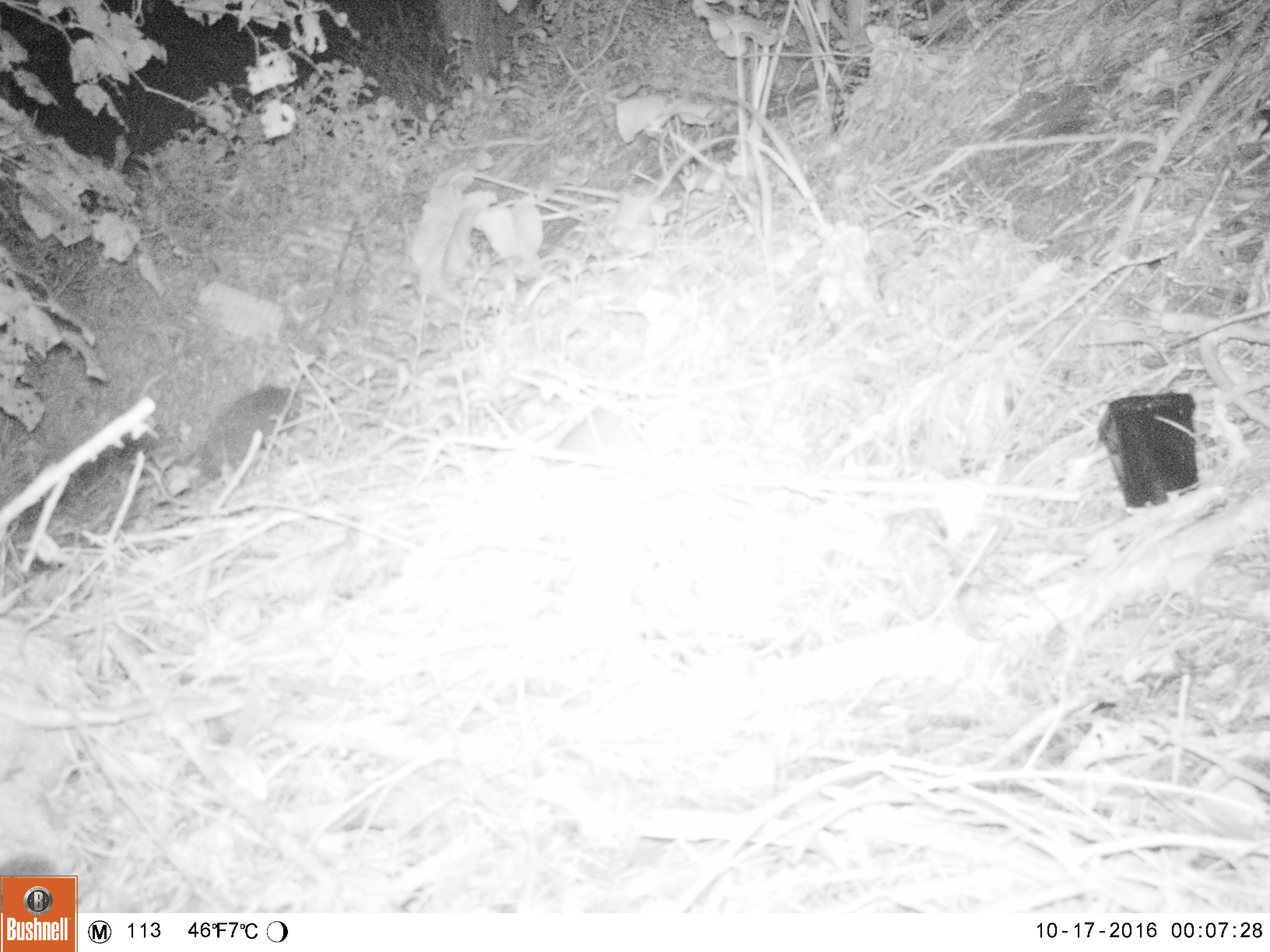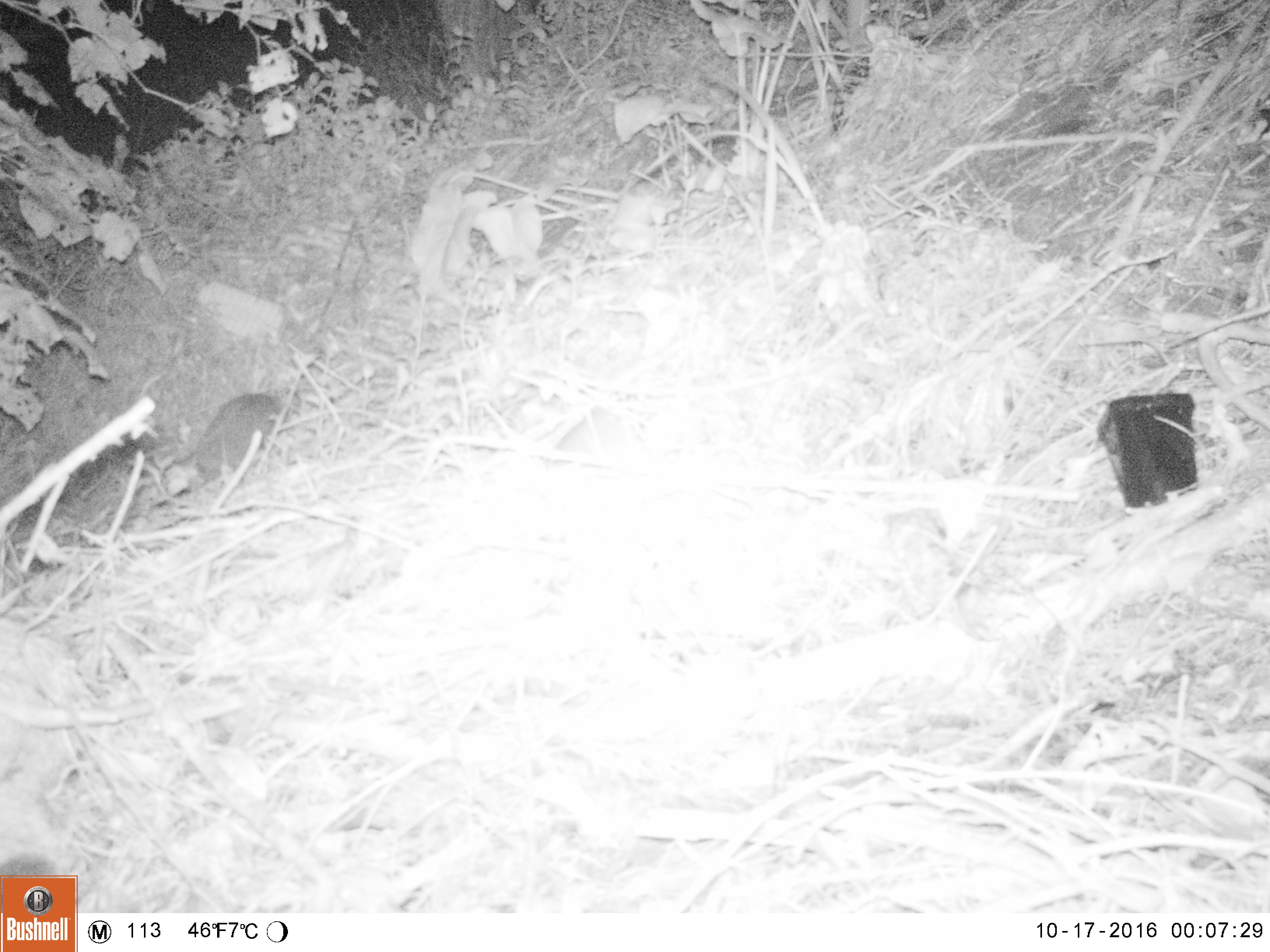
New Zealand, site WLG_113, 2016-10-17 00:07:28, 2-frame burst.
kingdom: Animalia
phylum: Chordata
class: Mammalia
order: Eulipotyphla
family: Erinaceidae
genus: Erinaceus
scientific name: Erinaceus europaeus europaeus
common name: european hedgehog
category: hedgehog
Hedgehog (european hedgehog) (Erinaceus europaeus europaeus).